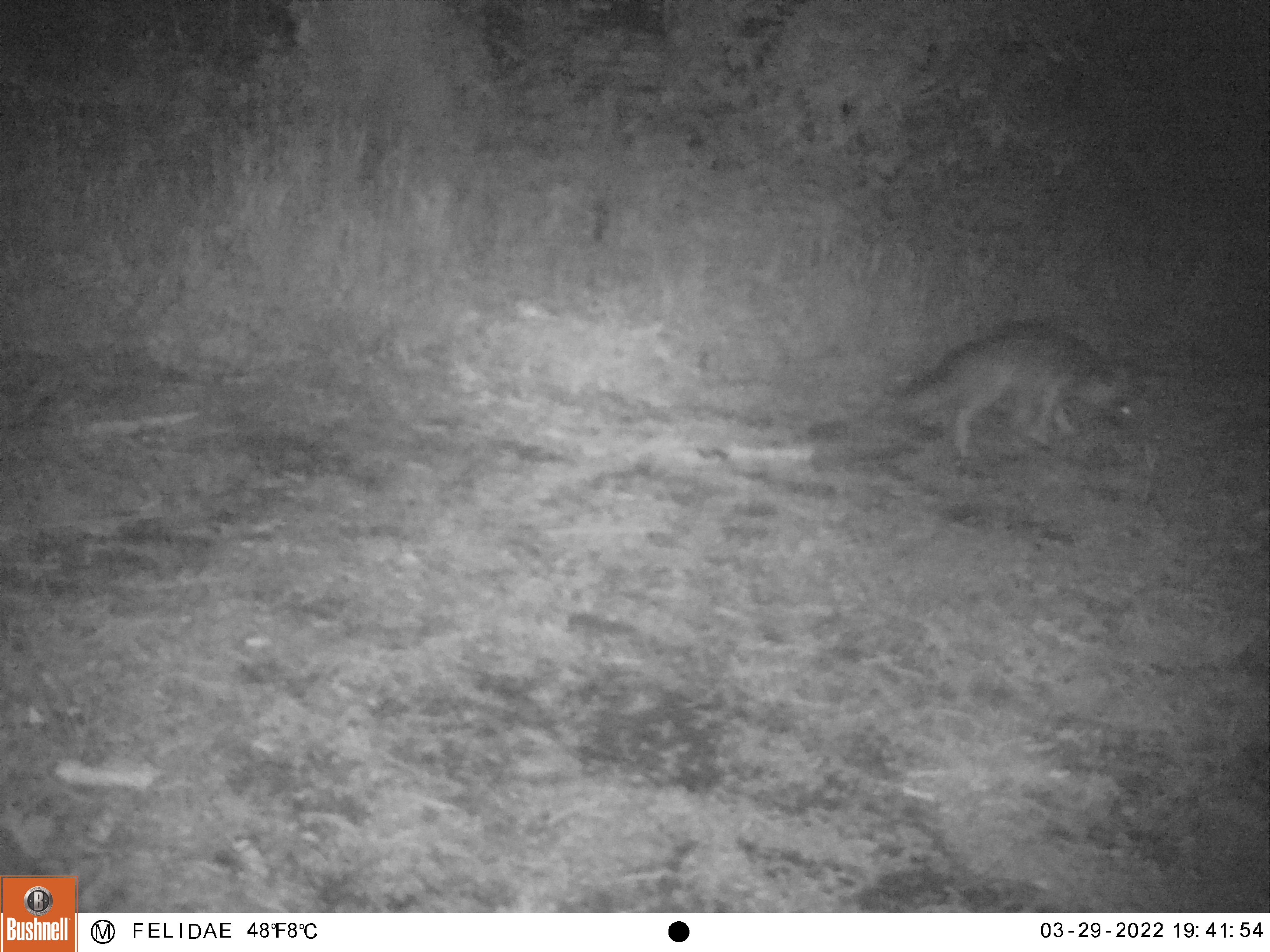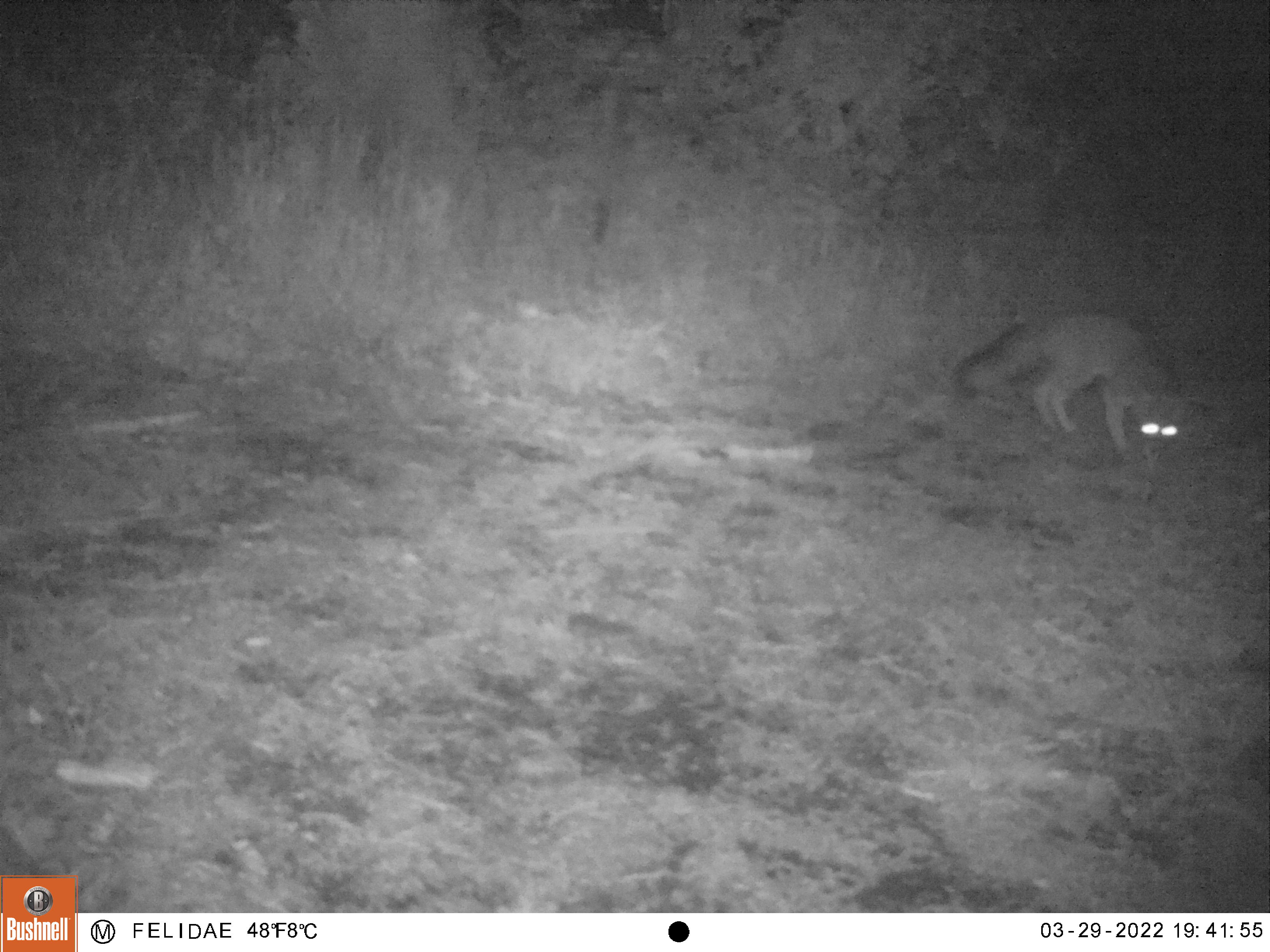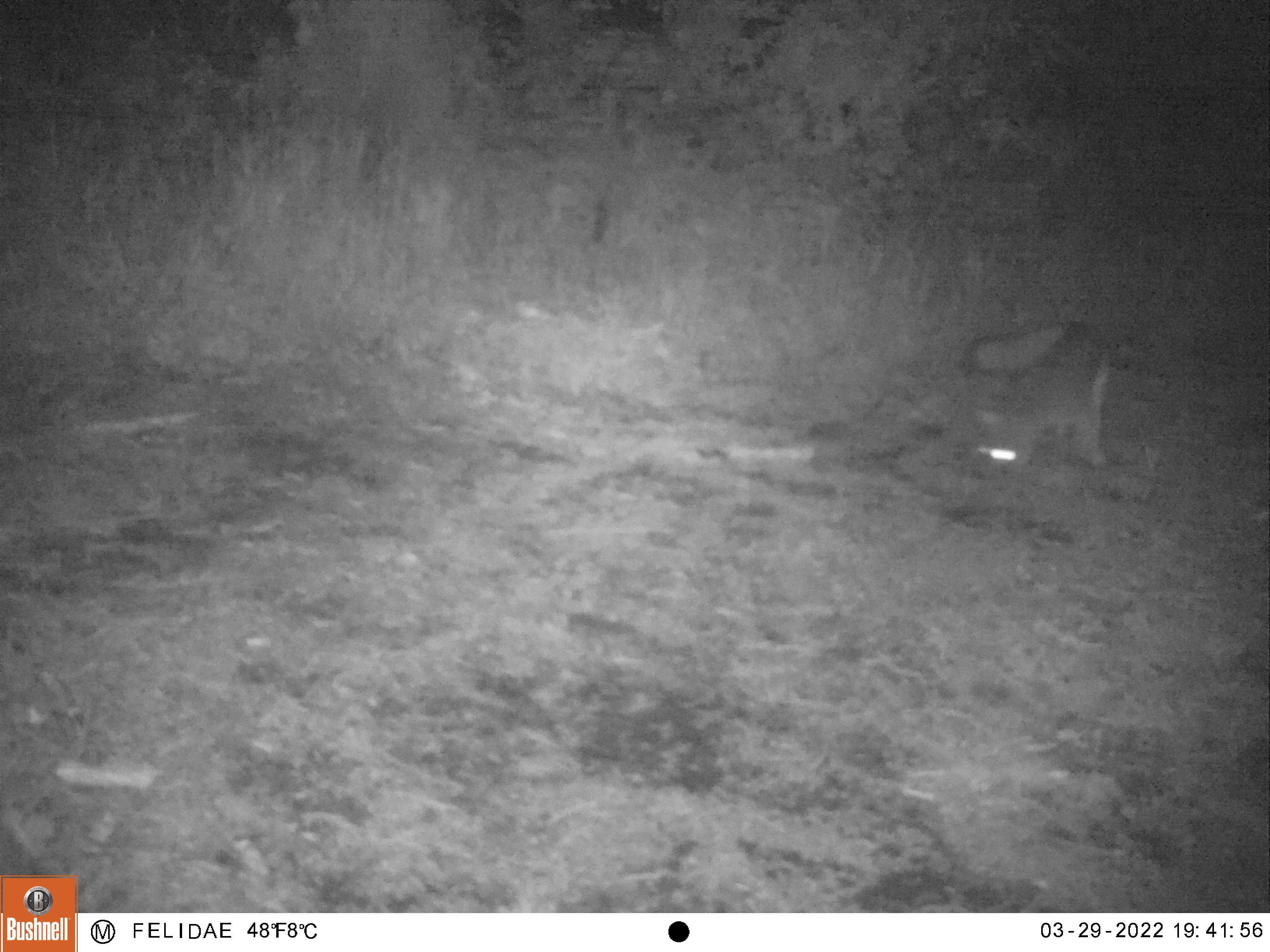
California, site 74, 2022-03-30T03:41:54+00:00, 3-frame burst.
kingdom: Animalia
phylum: Chordata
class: Mammalia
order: Carnivora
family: Canidae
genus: Urocyon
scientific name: Urocyon cinereoargenteus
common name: gray fox